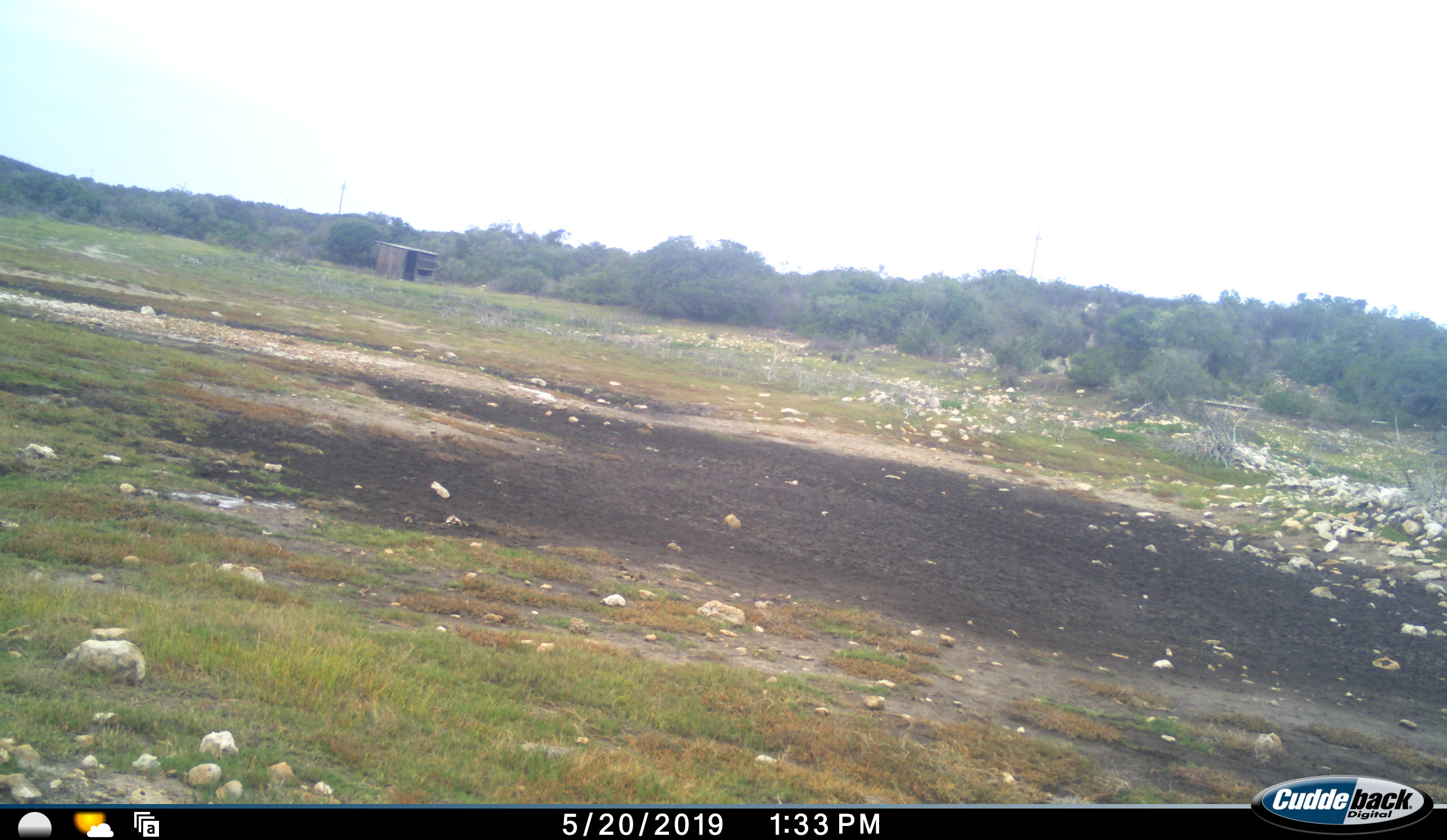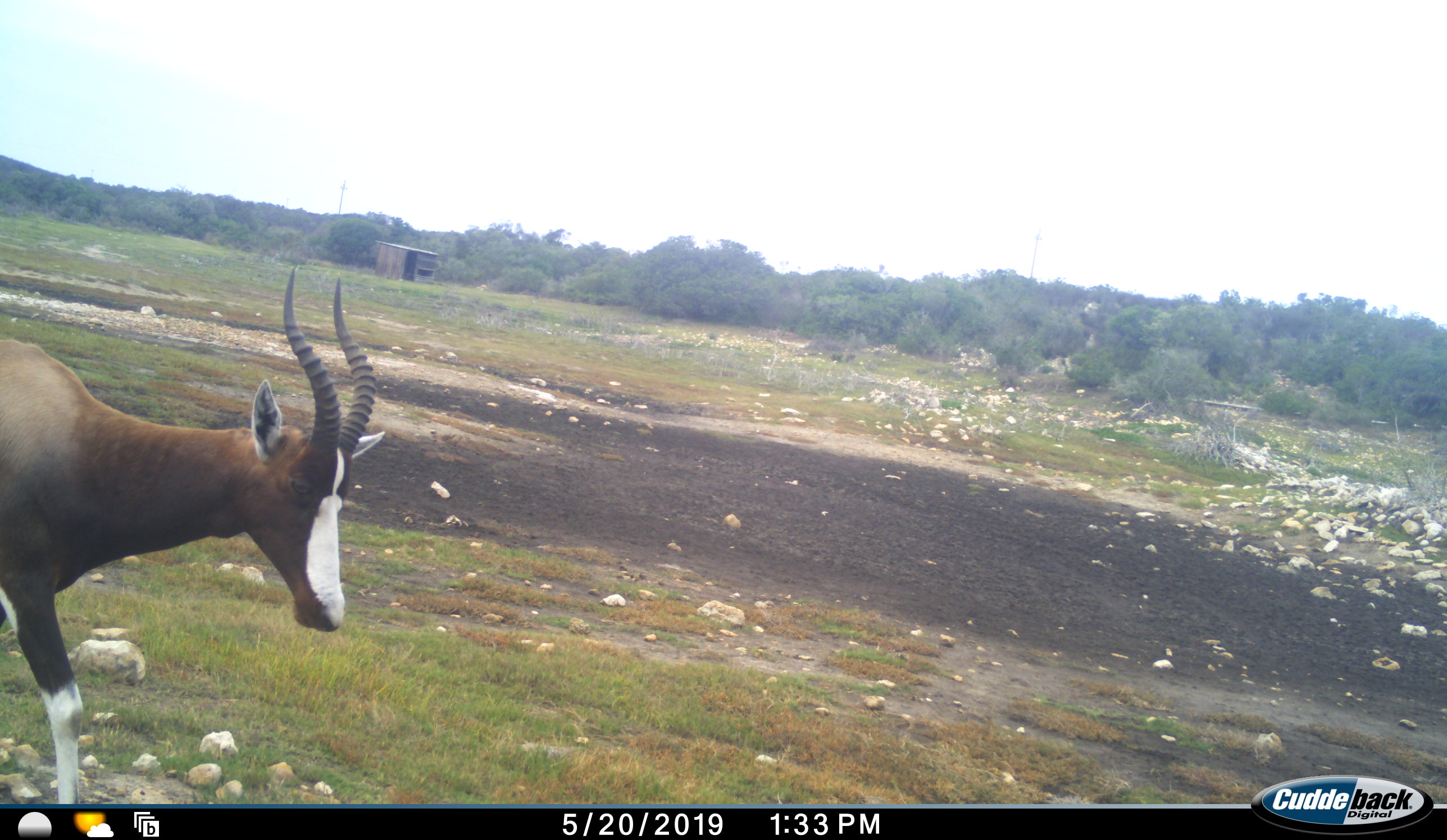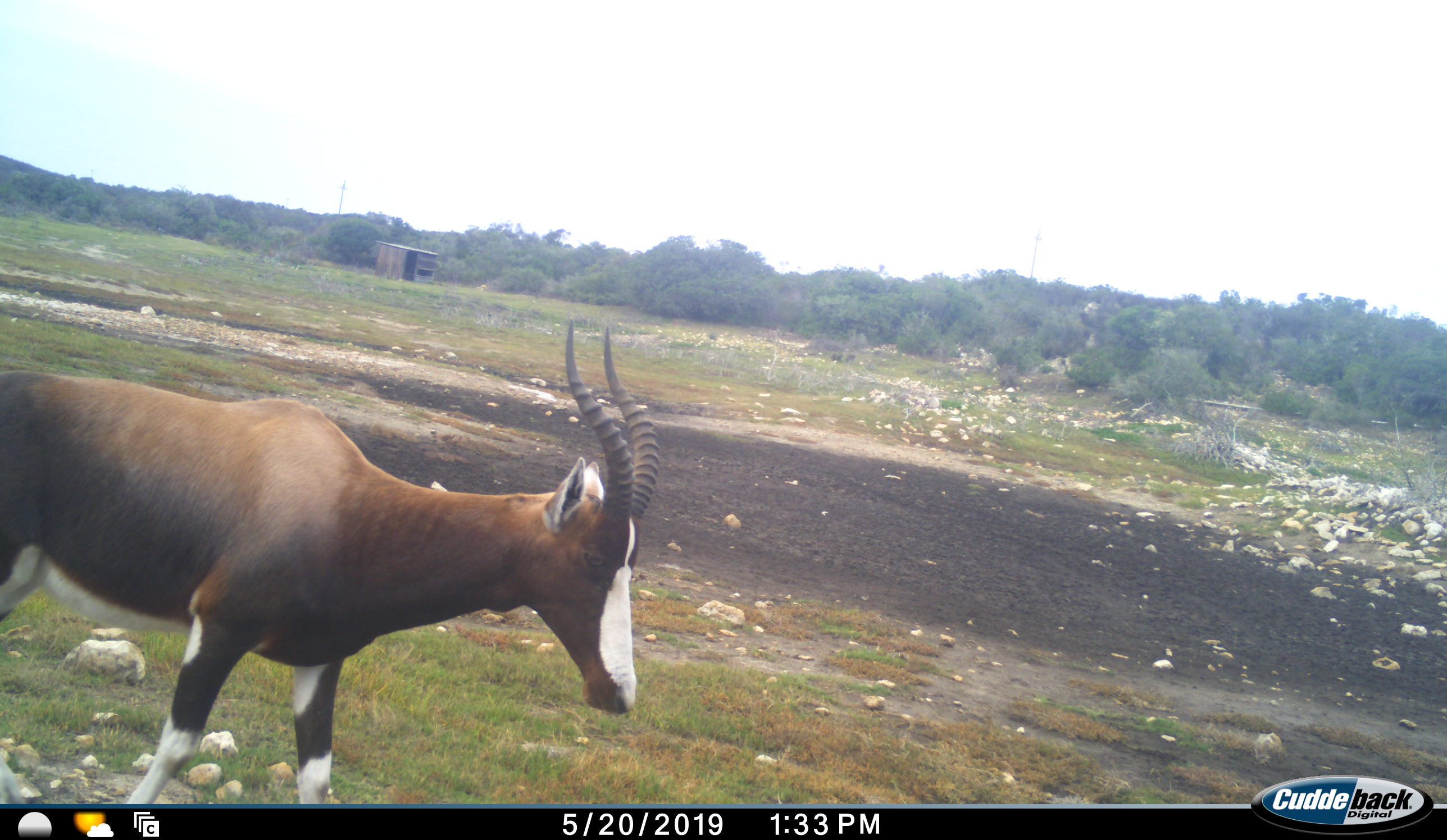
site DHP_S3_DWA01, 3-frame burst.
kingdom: Animalia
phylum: Chordata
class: Mammalia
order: Artiodactyla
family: Bovidae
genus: Damaliscus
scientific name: Damaliscus pygargus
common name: bontebok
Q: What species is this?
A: Bontebok (Damaliscus pygargus).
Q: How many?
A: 1.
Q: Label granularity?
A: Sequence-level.